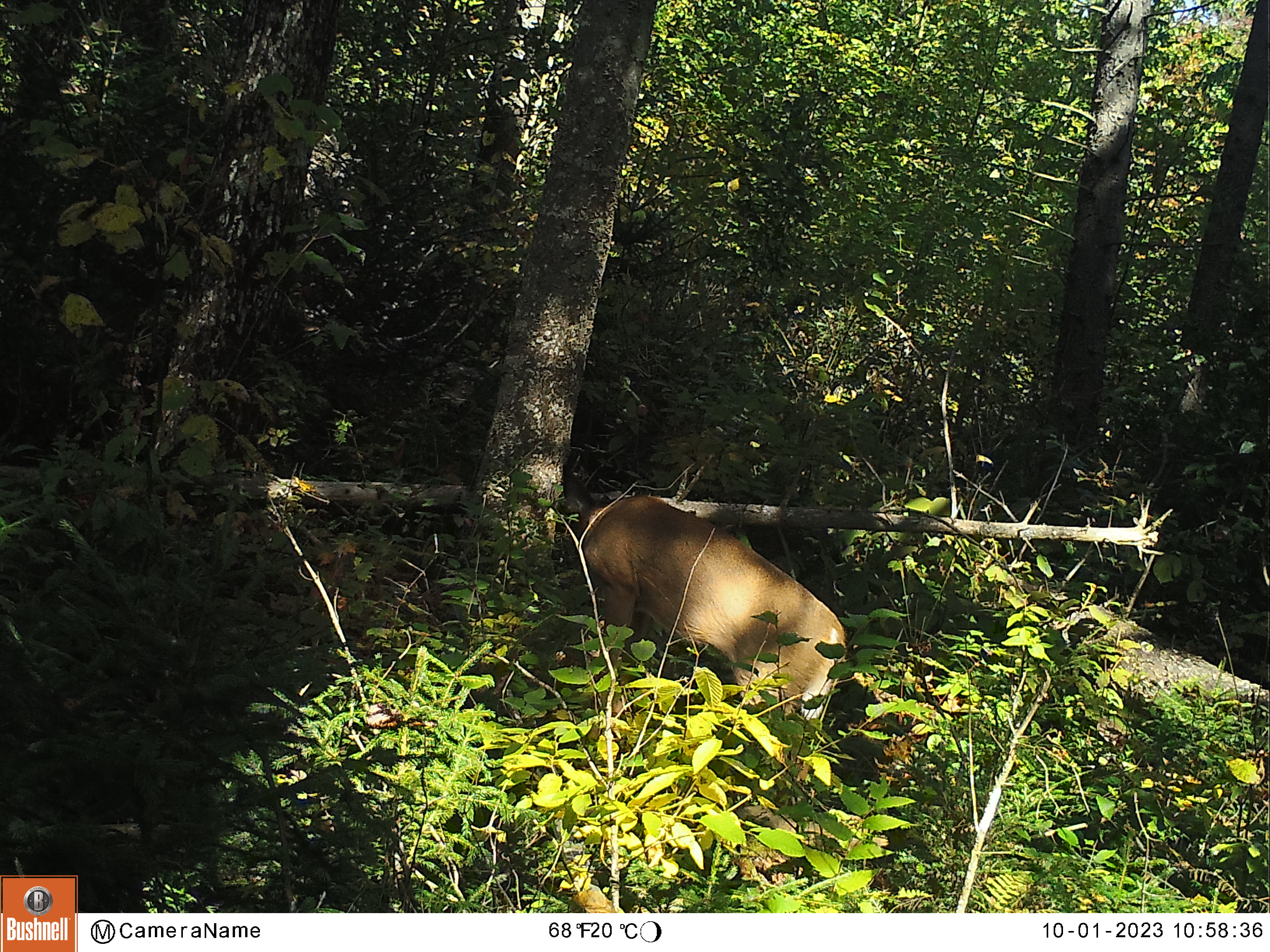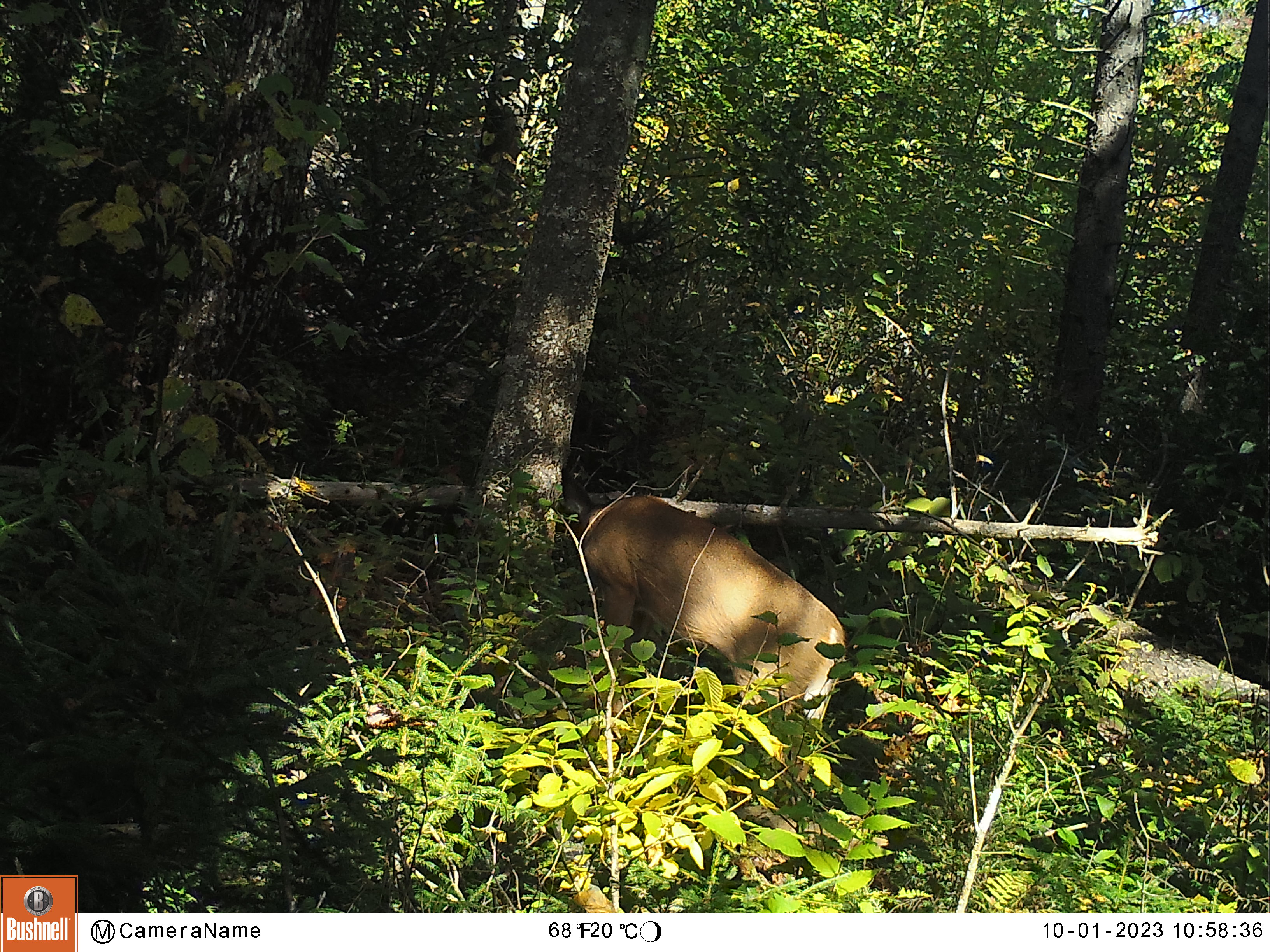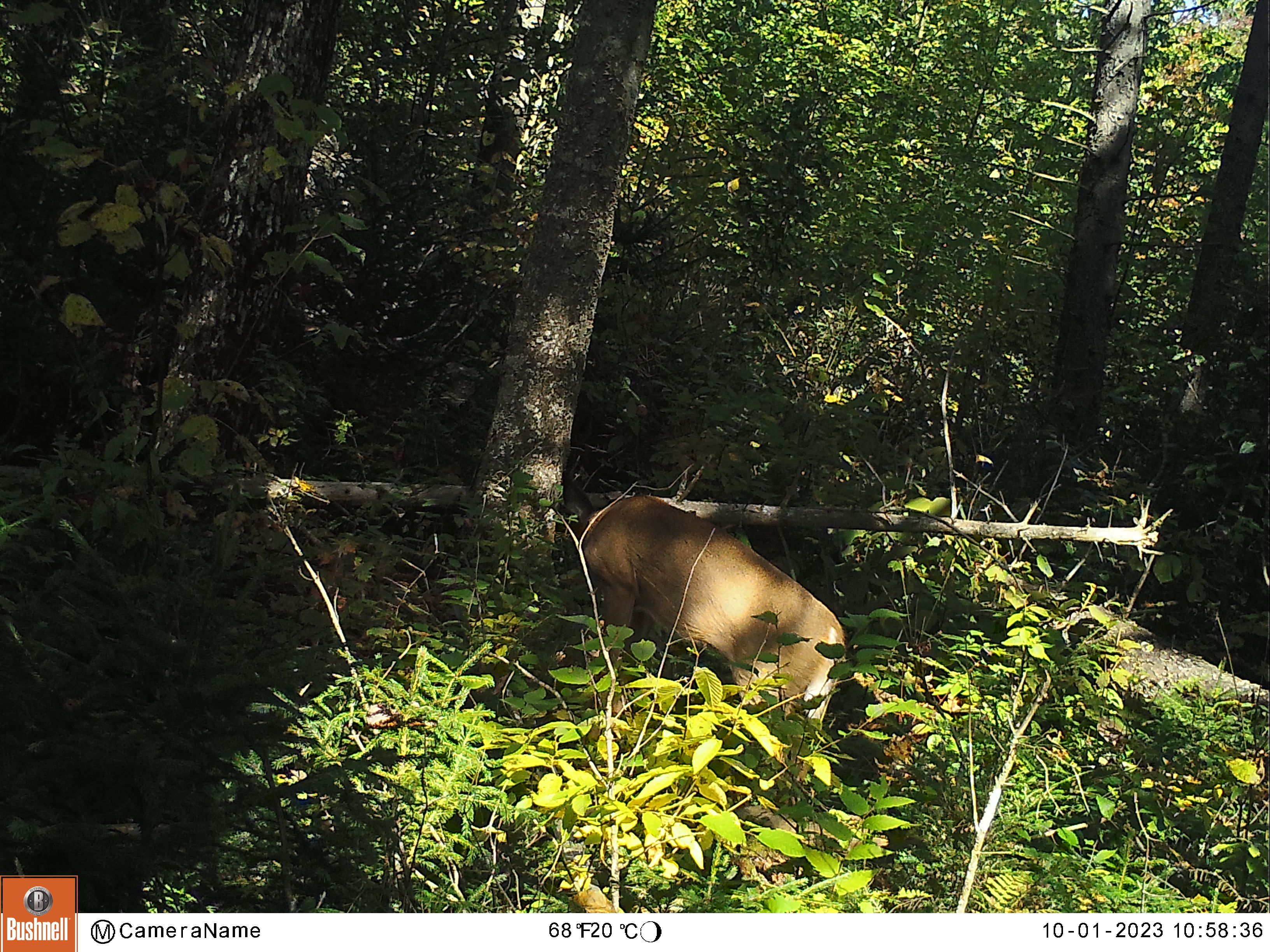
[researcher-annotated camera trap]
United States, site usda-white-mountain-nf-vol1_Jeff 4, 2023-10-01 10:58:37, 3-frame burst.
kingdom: Animalia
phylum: Chordata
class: Mammalia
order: Artiodactyla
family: Cervidae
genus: Odocoileus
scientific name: Odocoileus virginianus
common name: white-tailed deer